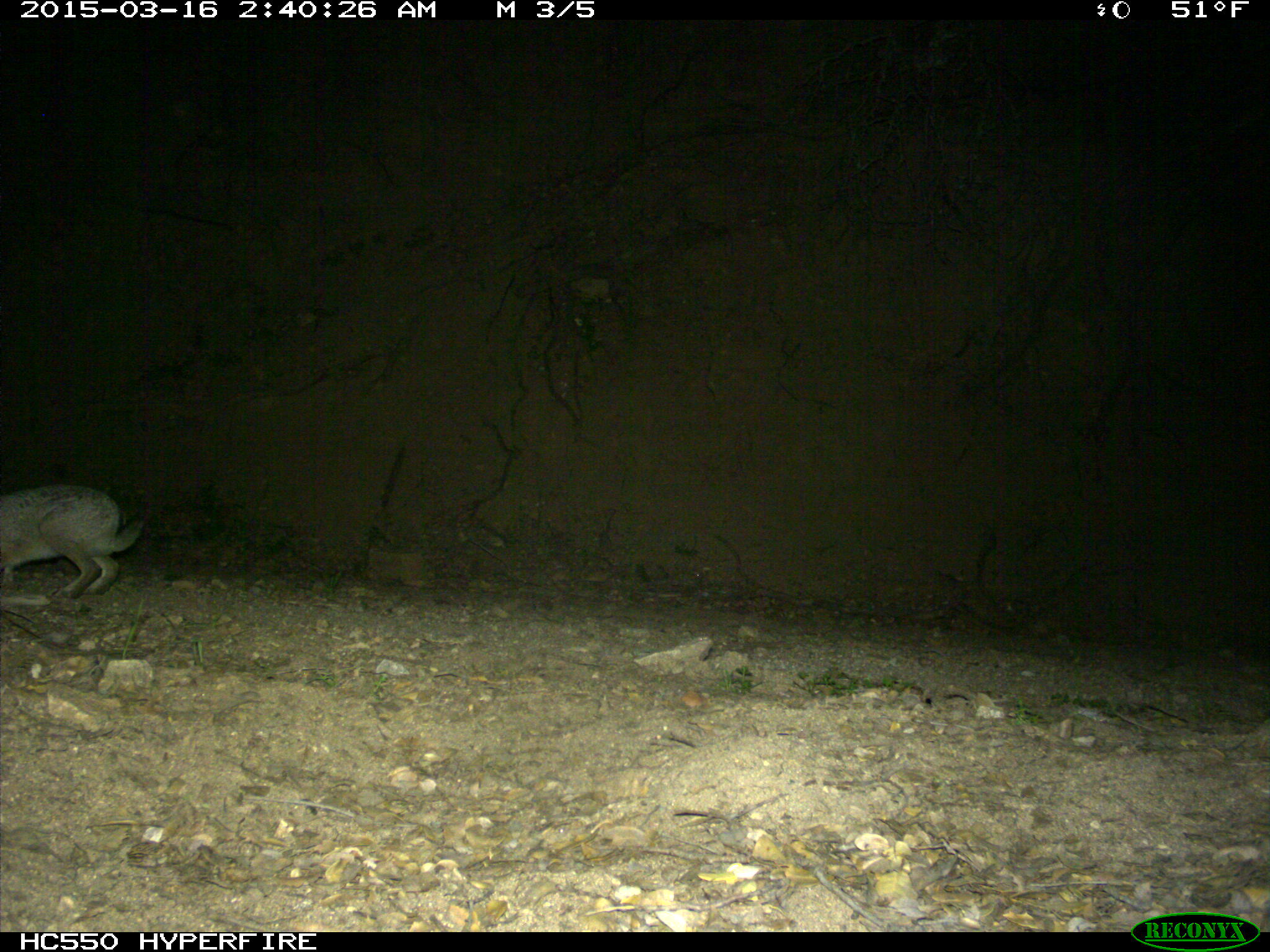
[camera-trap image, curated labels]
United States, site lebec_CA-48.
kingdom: Animalia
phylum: Chordata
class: Mammalia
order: Lagomorpha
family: Leporidae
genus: Lepus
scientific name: Lepus californicus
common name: black-tailed jackrabbit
Lepus californicus (black-tailed jackrabbit).